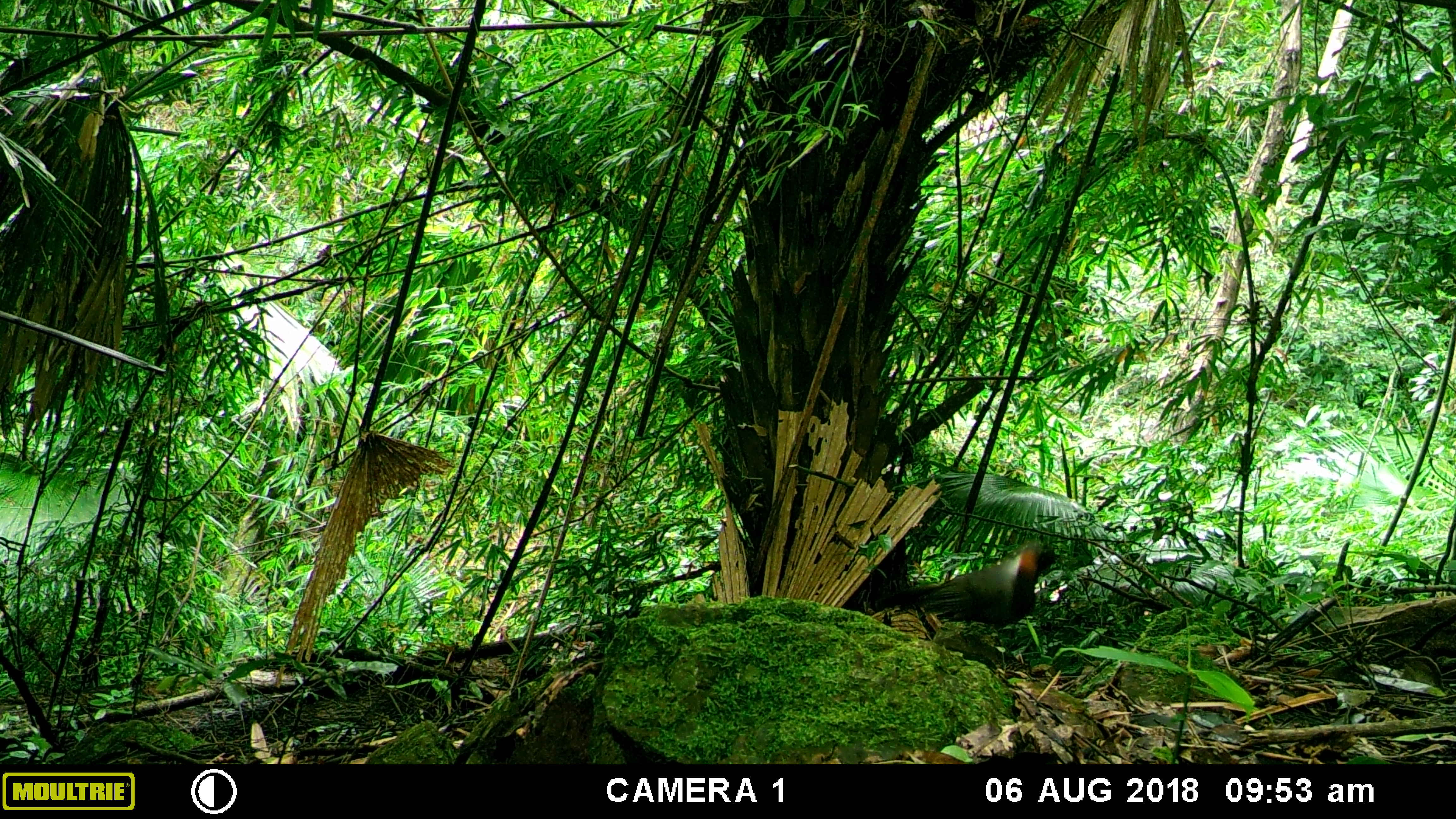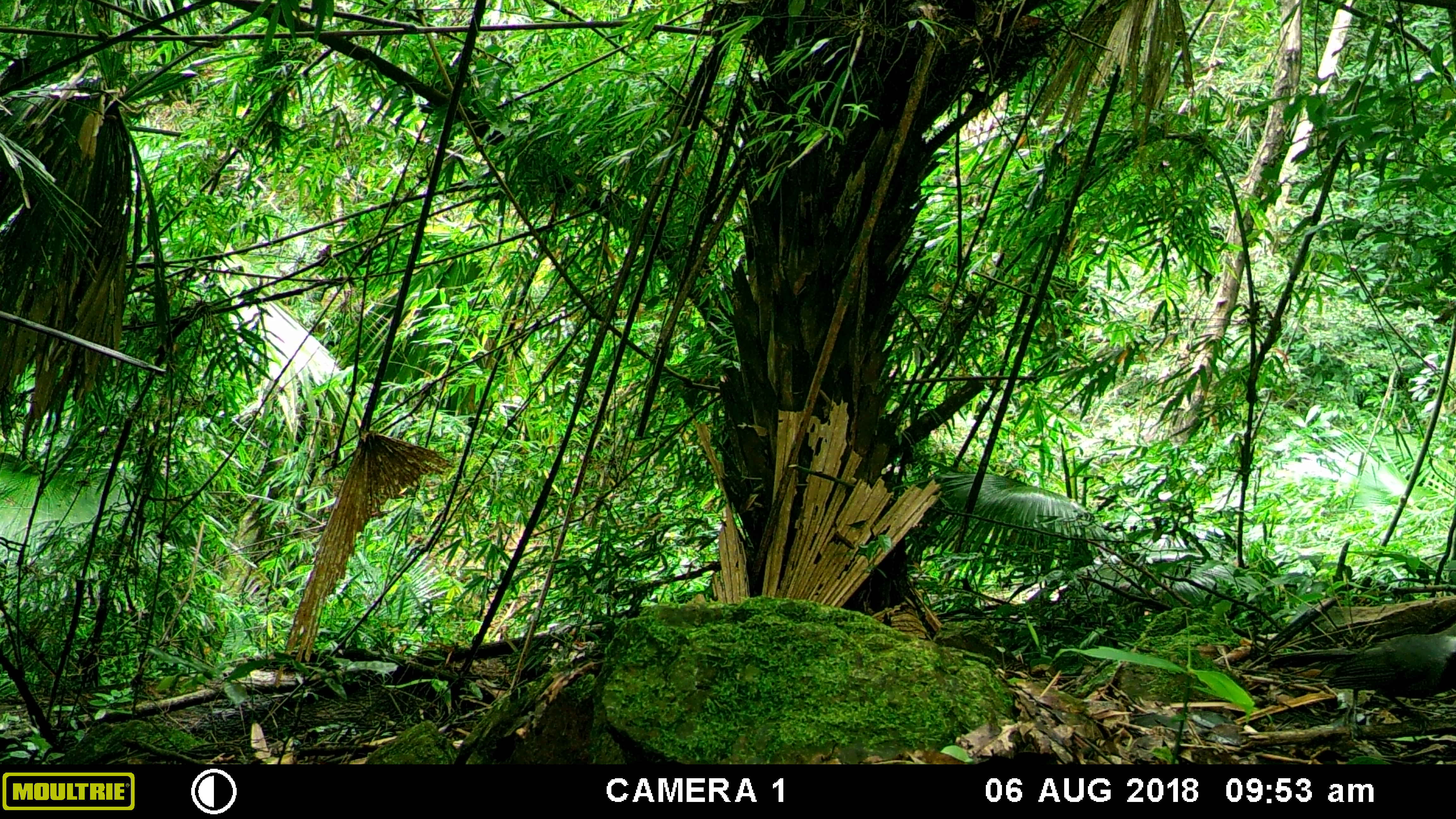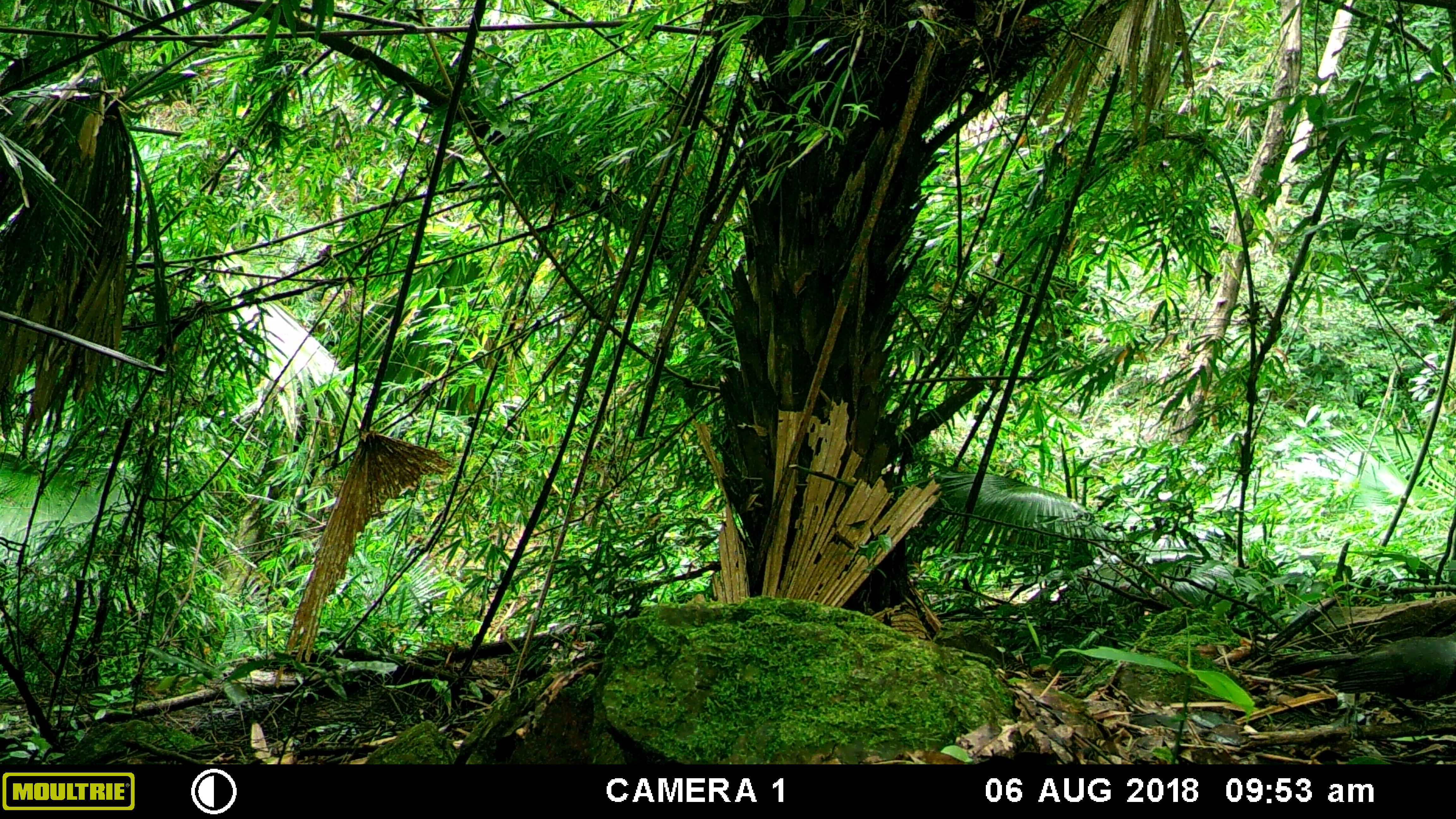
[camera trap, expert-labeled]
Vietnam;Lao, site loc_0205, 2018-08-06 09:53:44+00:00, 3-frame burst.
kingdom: Animalia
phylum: Chordata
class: Aves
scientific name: Aves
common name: bird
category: unidentified bird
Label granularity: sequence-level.